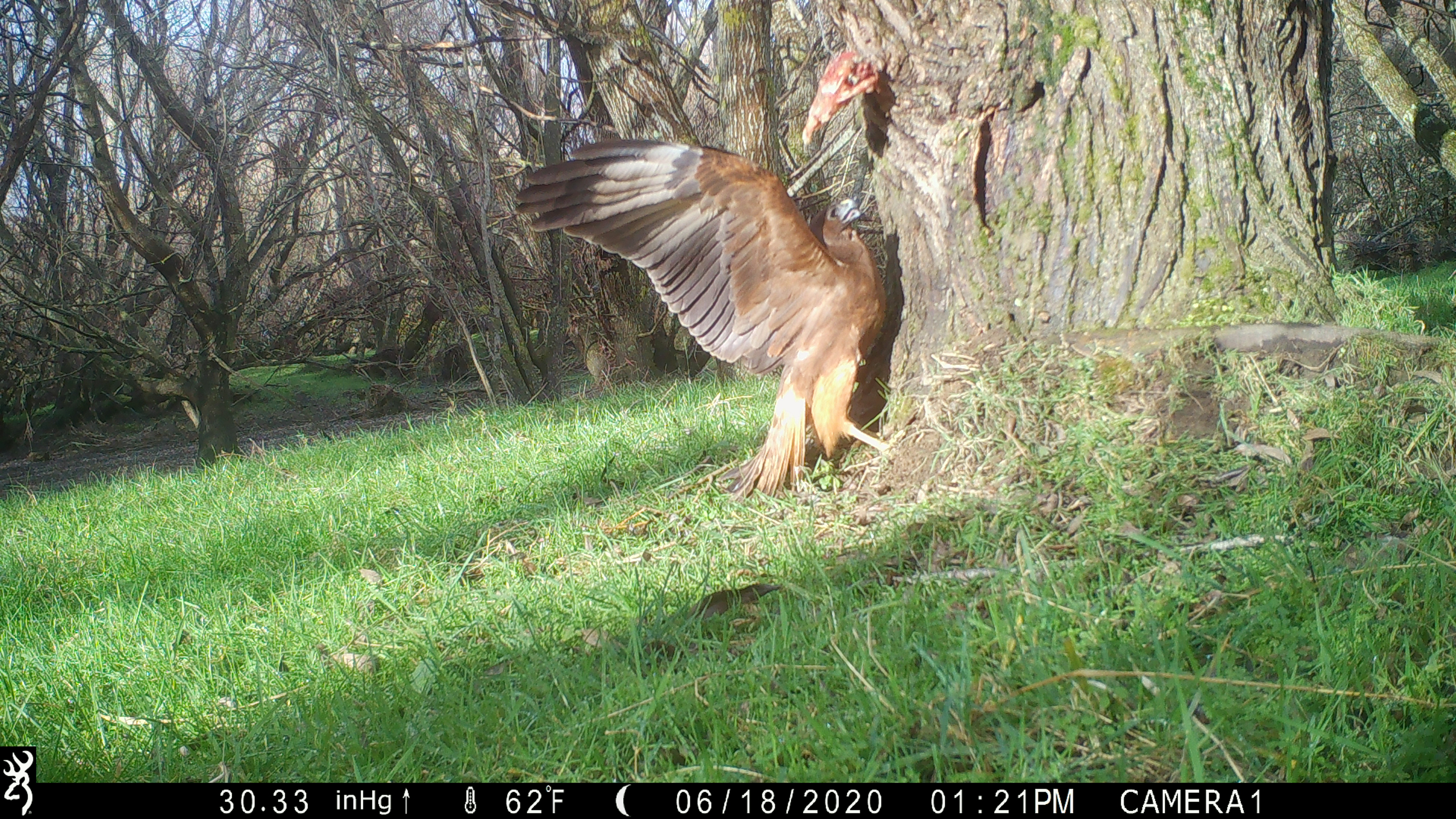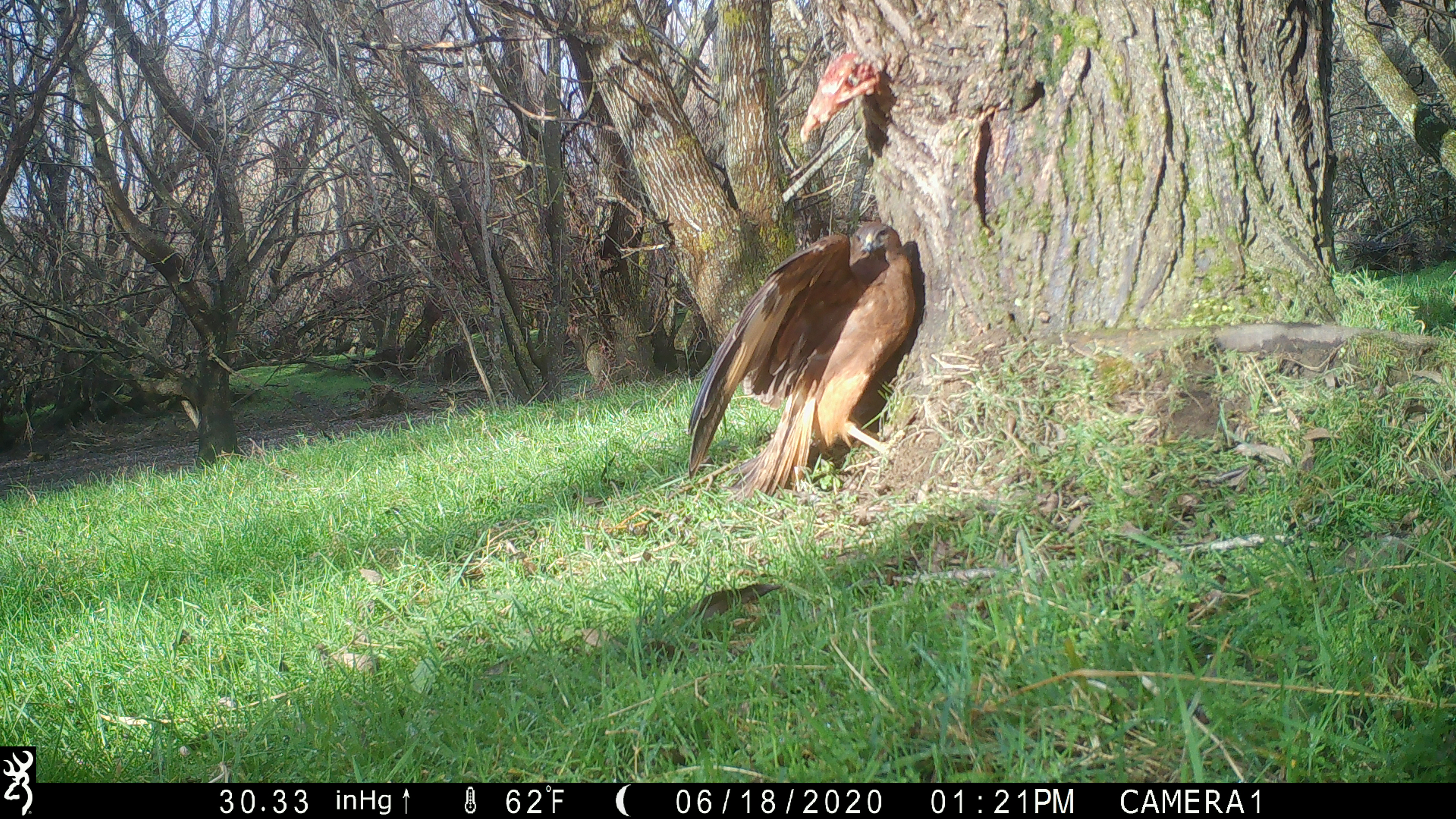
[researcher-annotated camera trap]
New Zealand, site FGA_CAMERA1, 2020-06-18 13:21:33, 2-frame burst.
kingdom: Animalia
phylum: Chordata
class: Aves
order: Accipitriformes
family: Accipitridae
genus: Circus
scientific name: Circus approximans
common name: swamp harrier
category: harrier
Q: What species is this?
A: Harrier (swamp harrier) (Circus approximans).